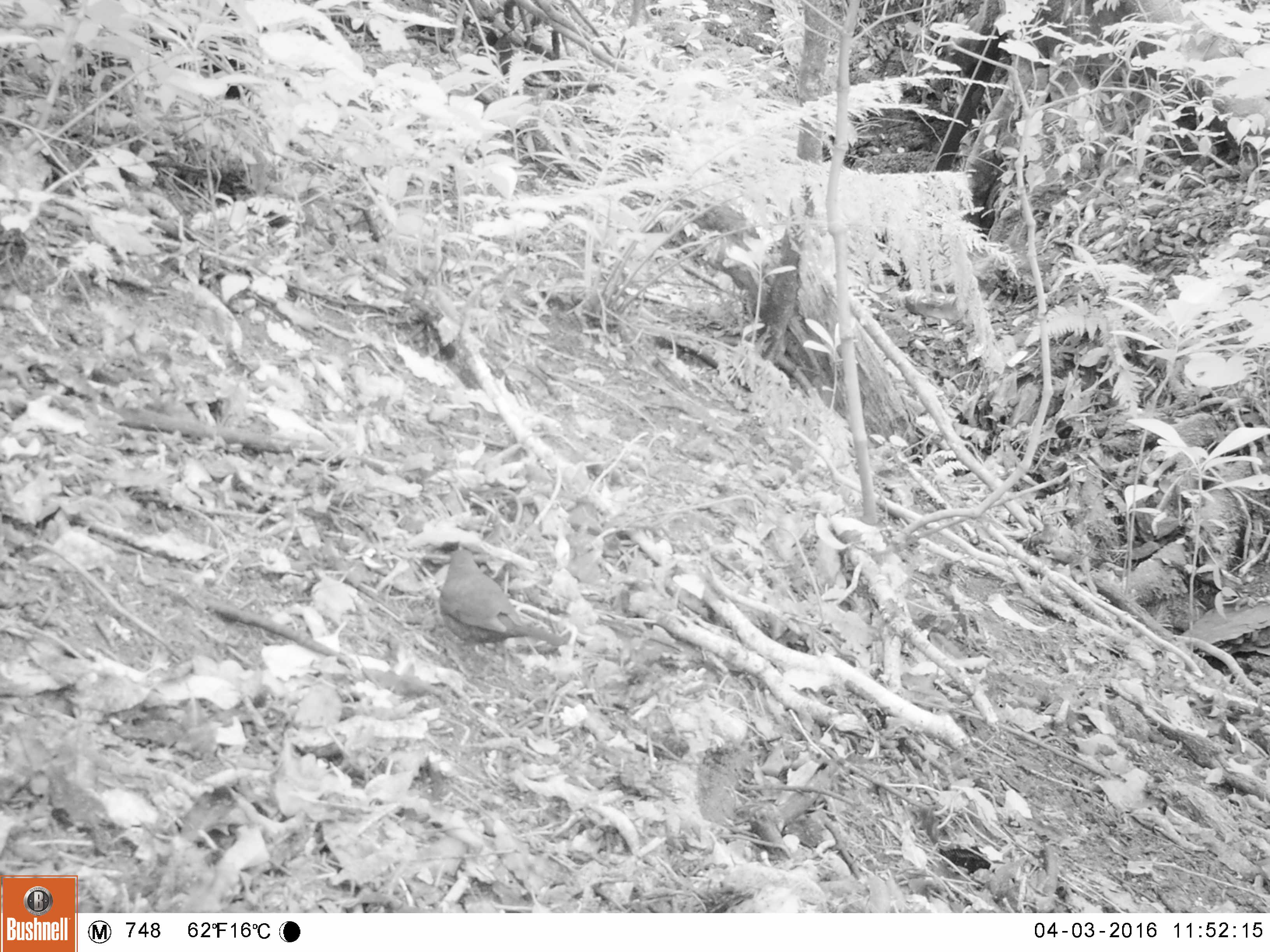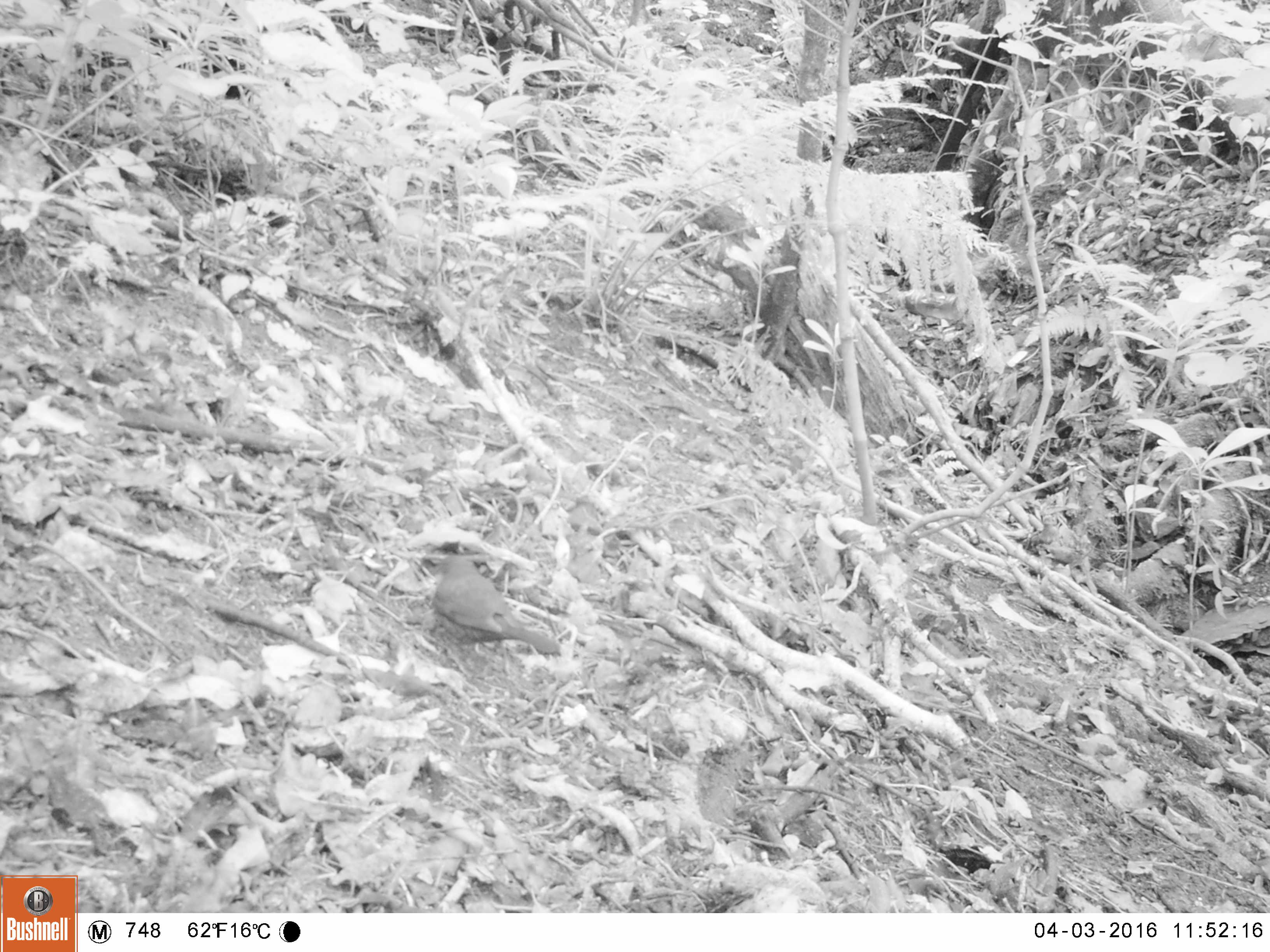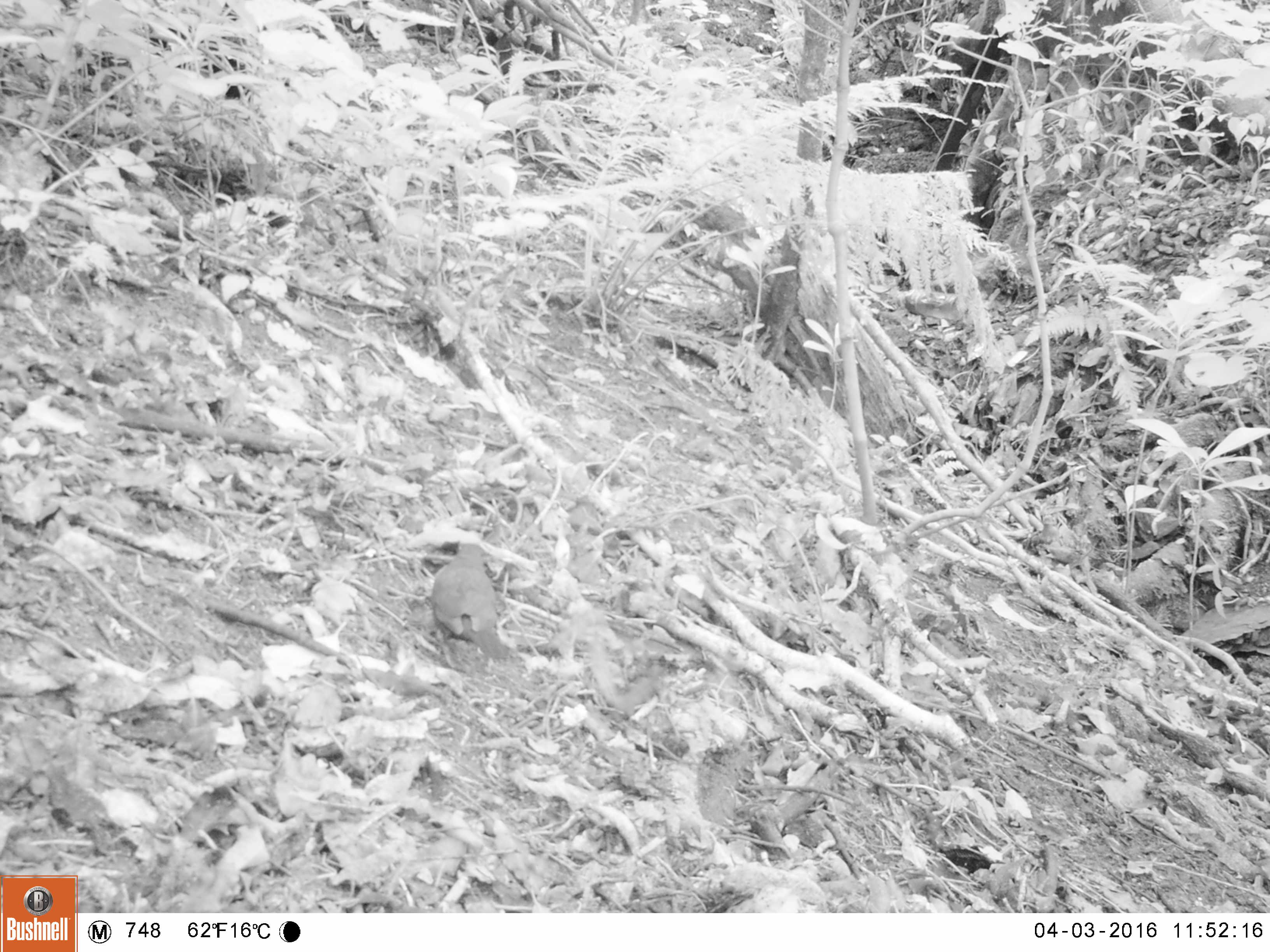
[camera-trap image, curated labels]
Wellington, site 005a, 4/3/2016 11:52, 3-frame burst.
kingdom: Animalia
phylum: Chordata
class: Aves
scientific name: Aves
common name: bird